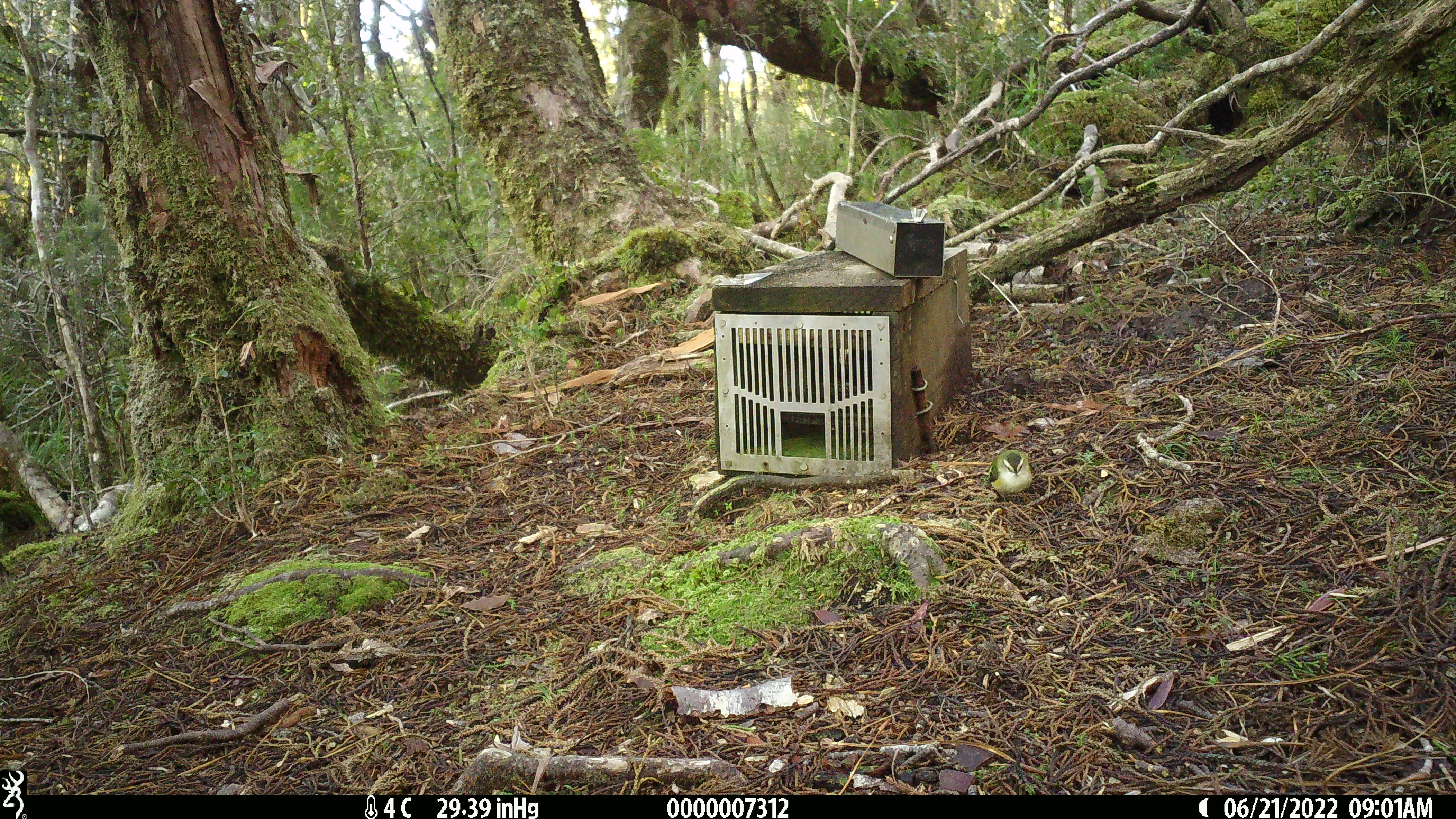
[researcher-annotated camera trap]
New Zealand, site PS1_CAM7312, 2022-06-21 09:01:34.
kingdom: Animalia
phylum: Chordata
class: Aves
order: Passeriformes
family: Acanthisittidae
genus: Acanthisitta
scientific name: Acanthisitta chloris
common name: rifleman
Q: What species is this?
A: Rifleman (Acanthisitta chloris).